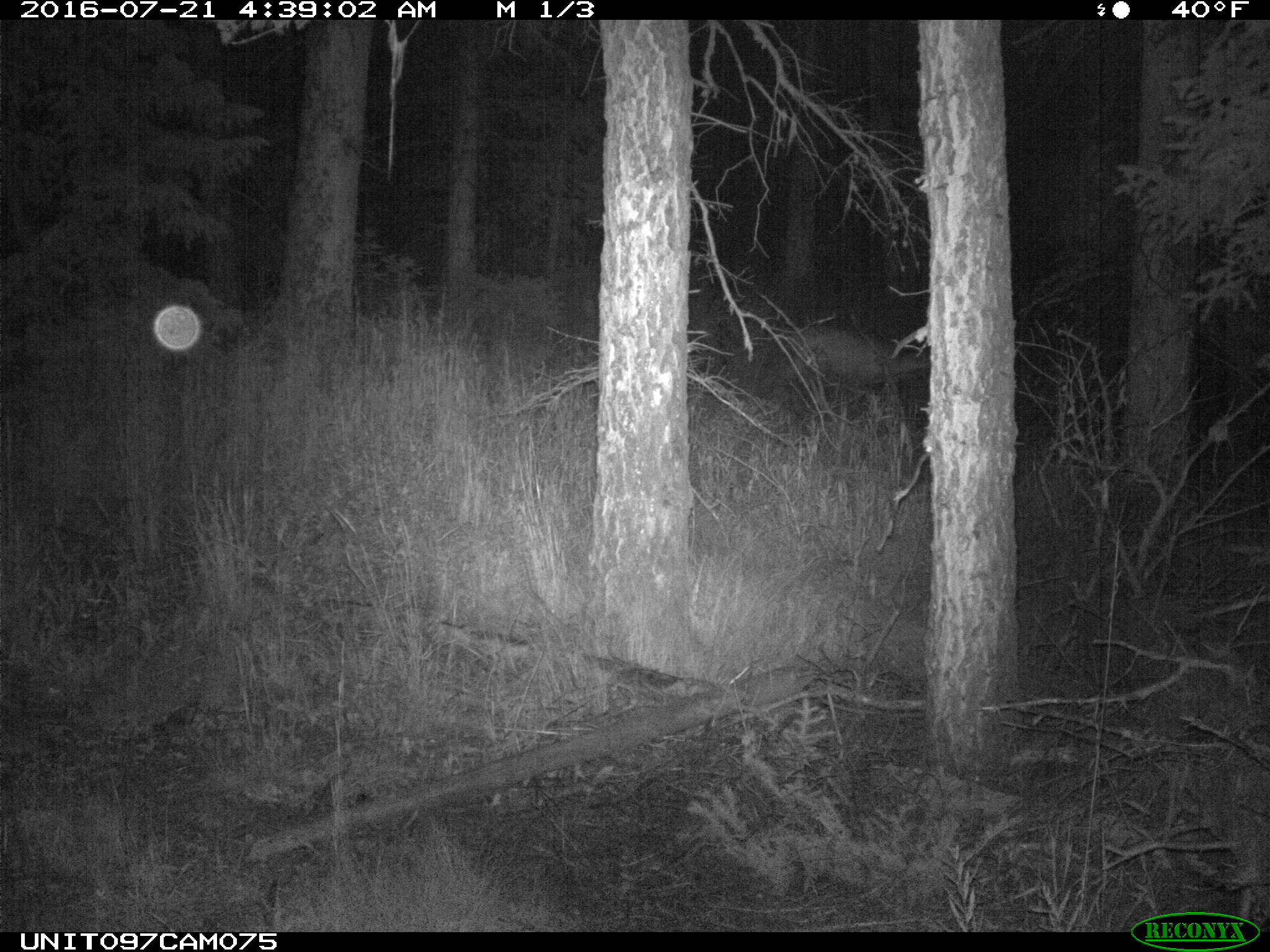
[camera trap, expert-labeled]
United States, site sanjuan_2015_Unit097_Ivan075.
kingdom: Animalia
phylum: Chordata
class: Mammalia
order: Artiodactyla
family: Cervidae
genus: Odocoileus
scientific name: Odocoileus hemionus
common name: mule deer